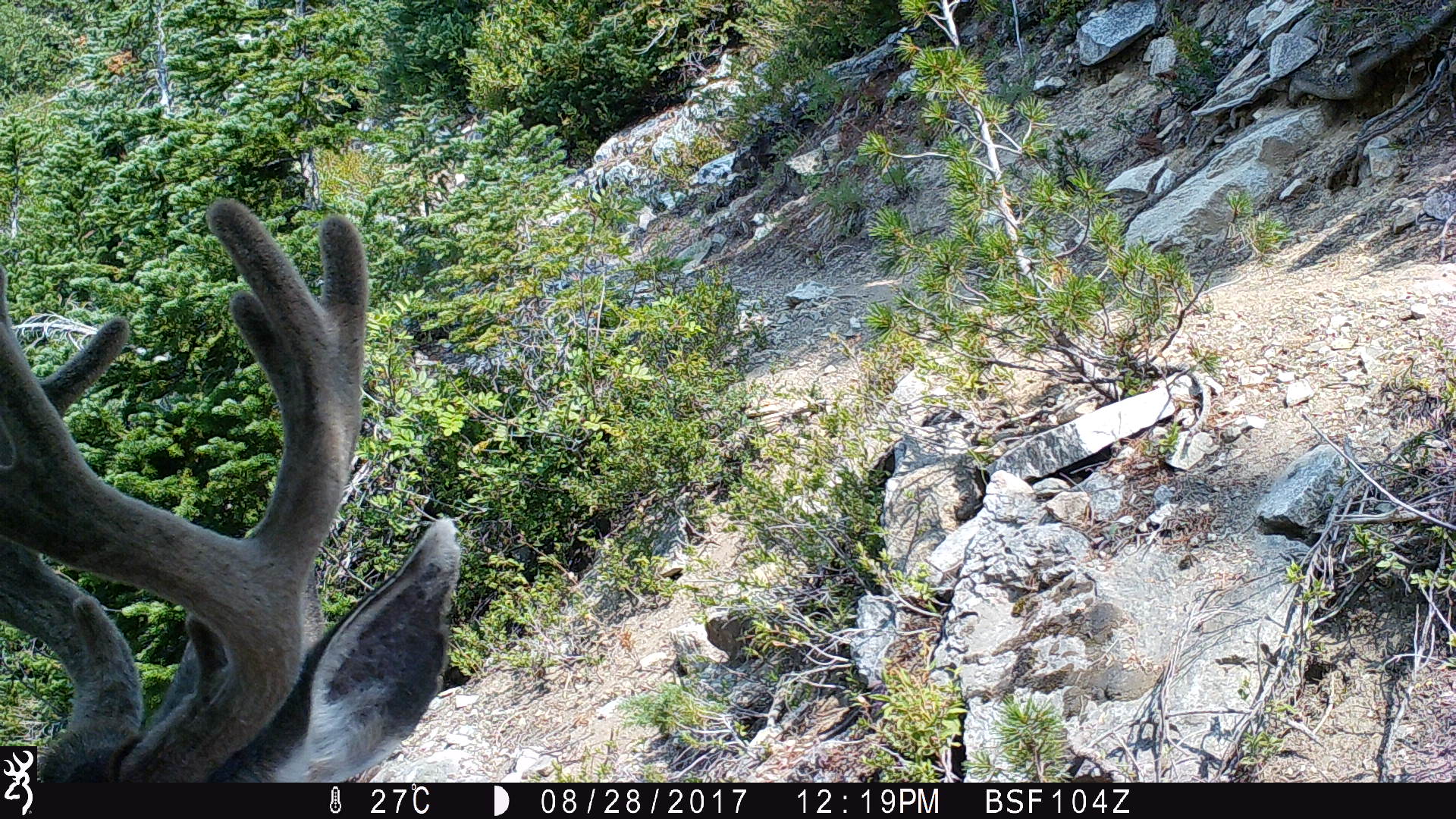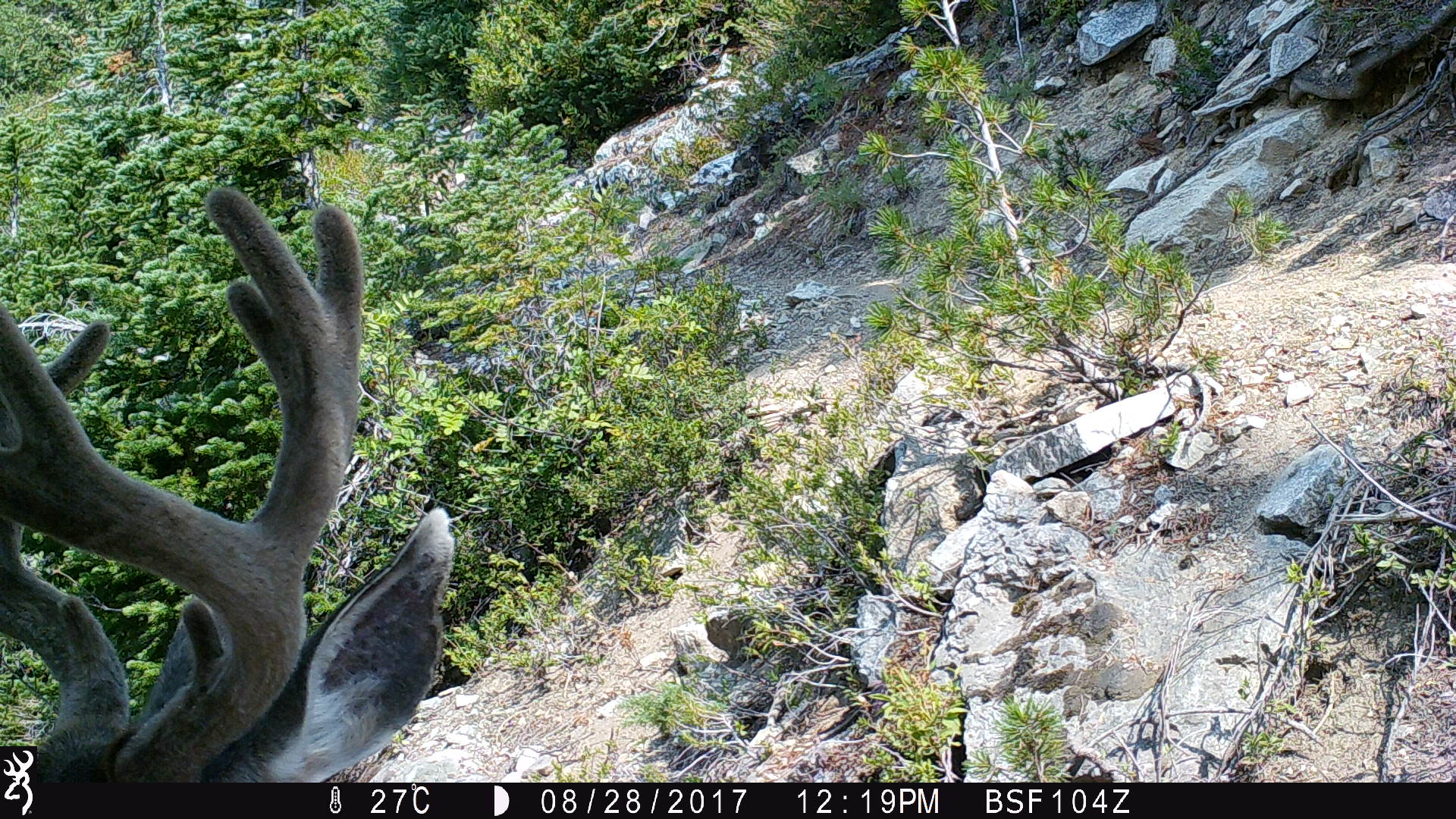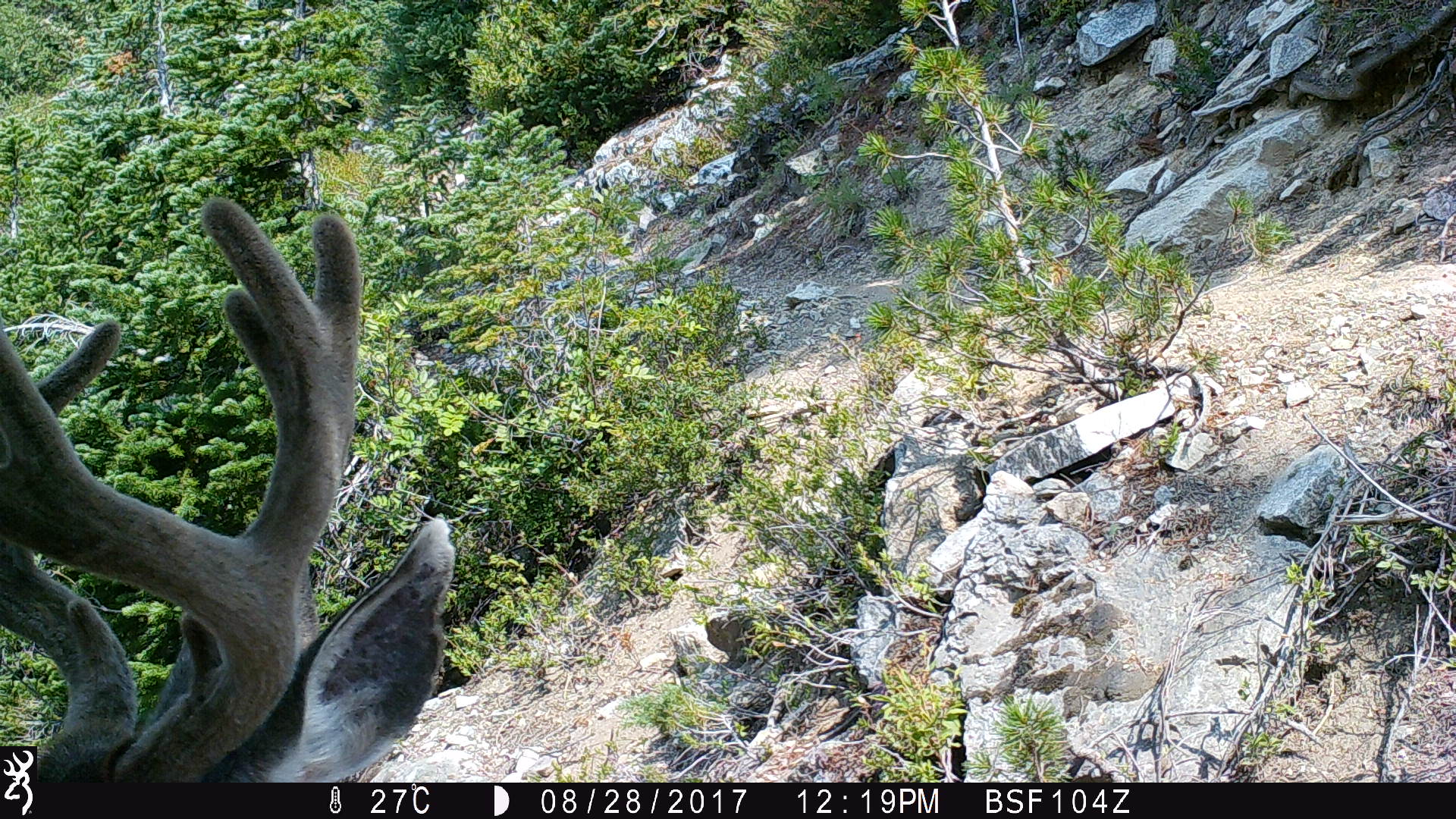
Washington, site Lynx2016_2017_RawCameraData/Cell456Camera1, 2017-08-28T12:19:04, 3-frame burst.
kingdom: Animalia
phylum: Chordata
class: Mammalia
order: Artiodactyla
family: Cervidae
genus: Odocoileus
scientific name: Odocoileus hemionus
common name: mule deer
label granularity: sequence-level